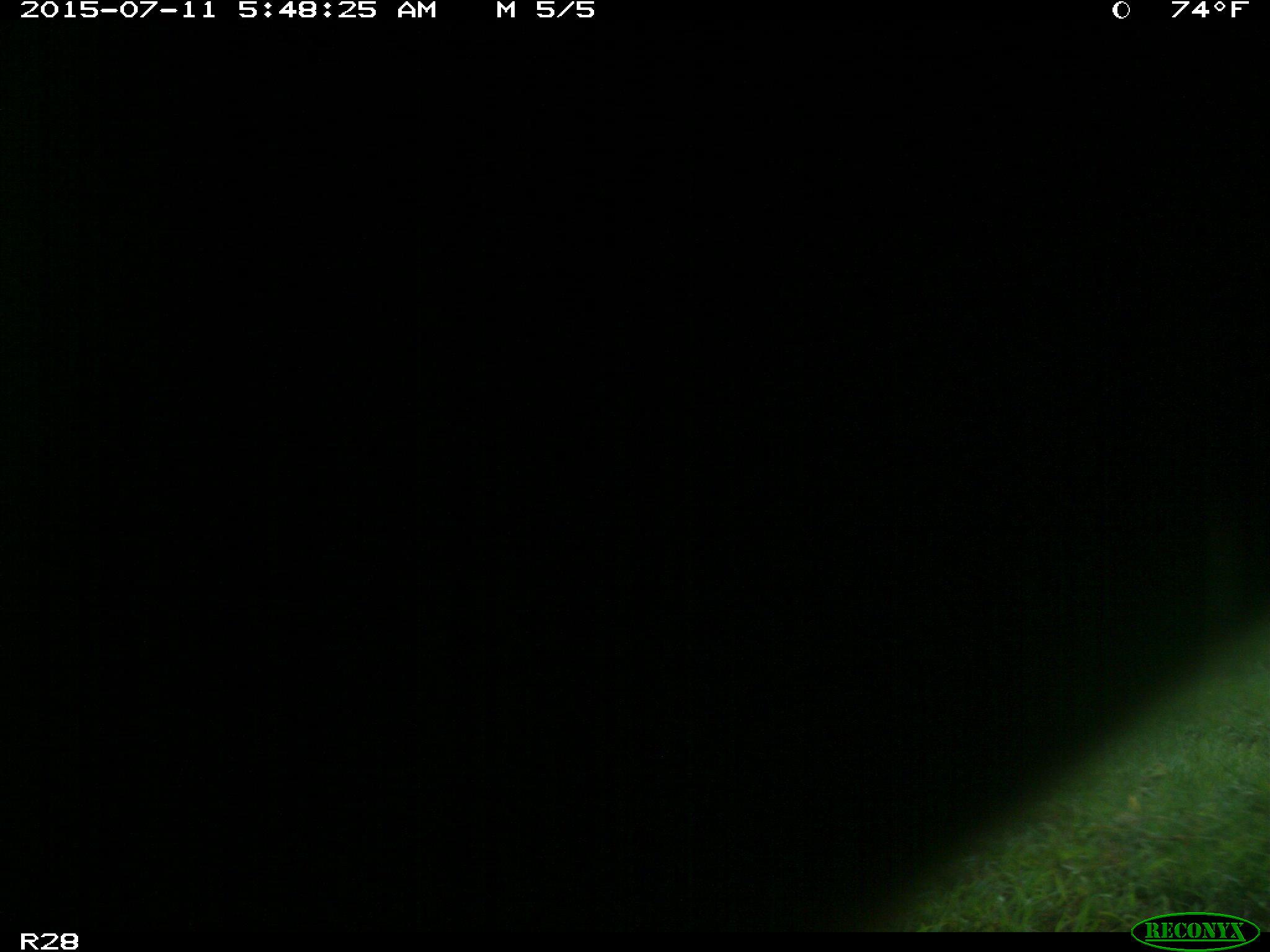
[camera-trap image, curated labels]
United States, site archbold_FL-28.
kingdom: Animalia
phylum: Chordata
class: Mammalia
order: Artiodactyla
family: Bovidae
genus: Bos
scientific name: Bos taurus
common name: domestic cow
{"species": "Bos taurus (domestic cow)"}